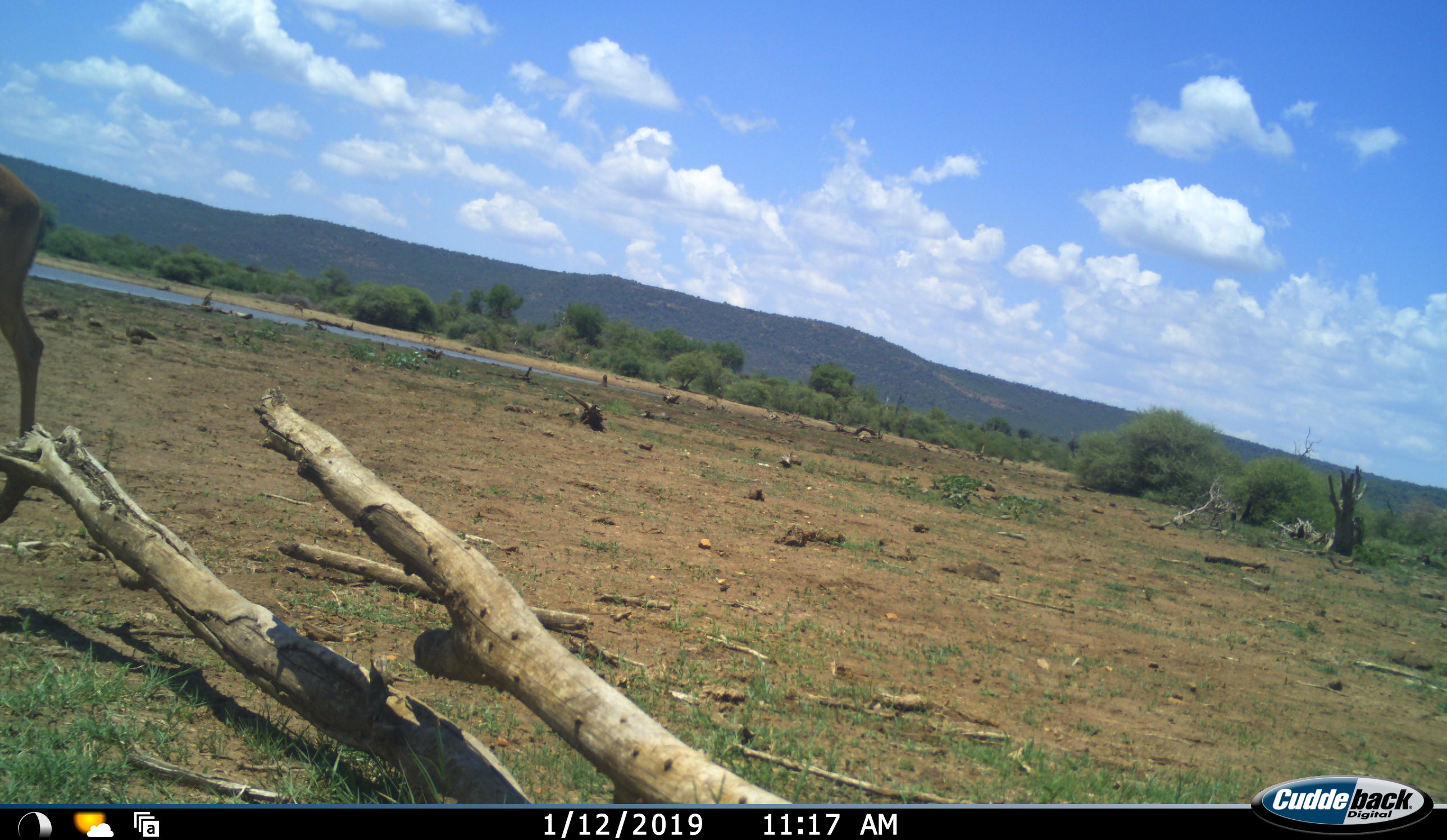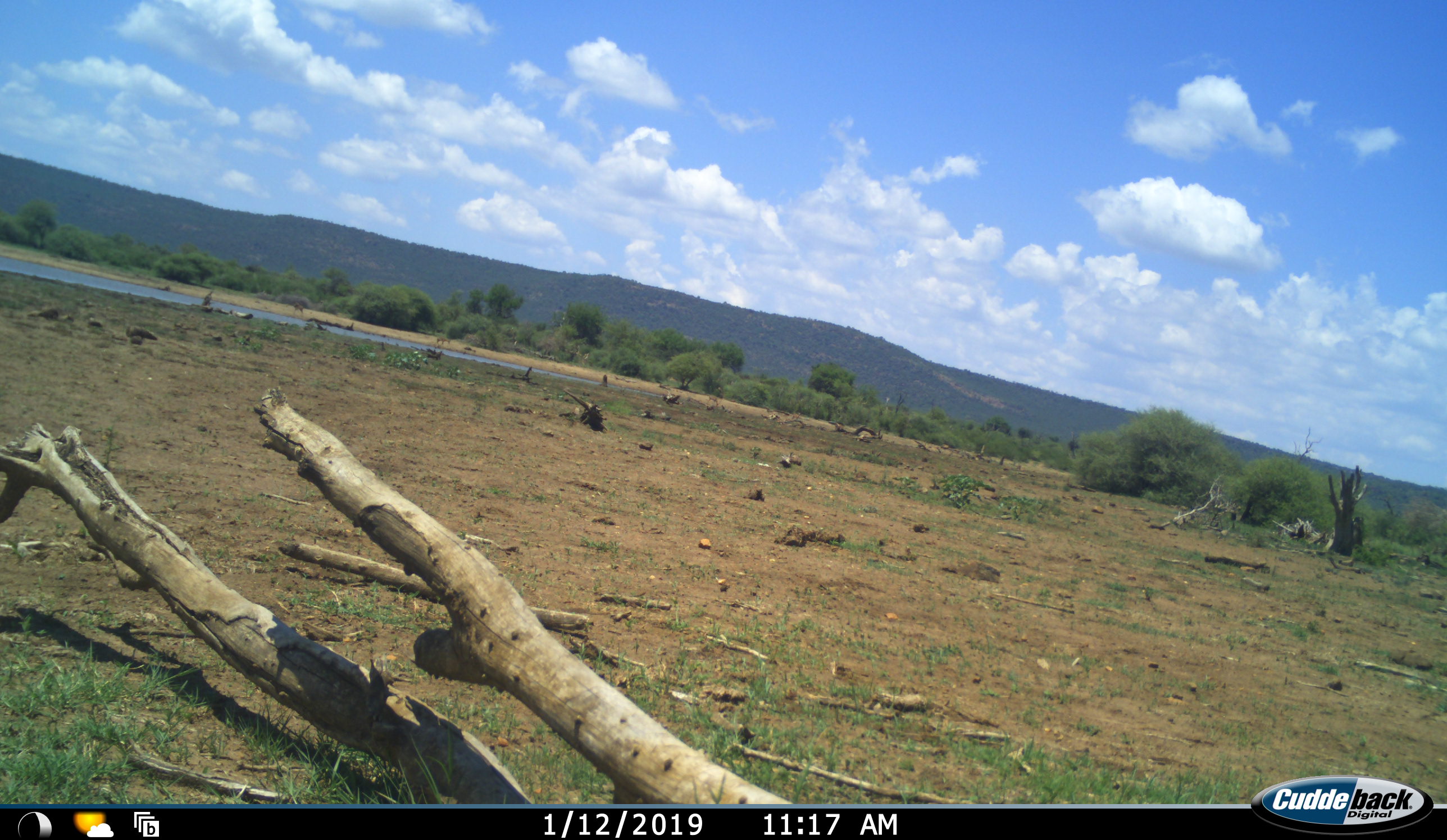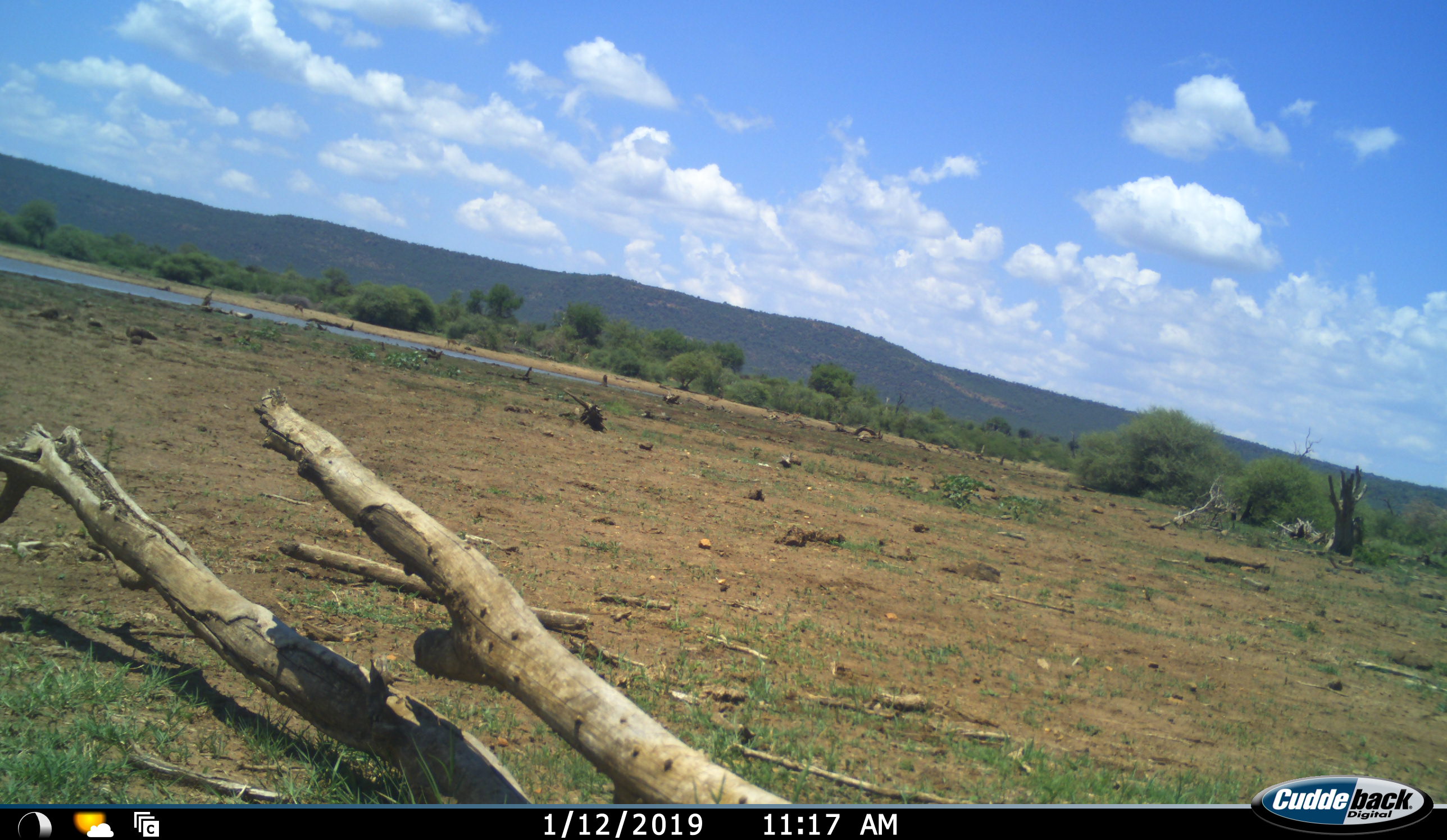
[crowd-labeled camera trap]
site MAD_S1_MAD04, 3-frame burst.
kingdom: Animalia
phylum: Chordata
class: Mammalia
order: Artiodactyla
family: Bovidae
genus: Aepyceros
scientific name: Aepyceros melampus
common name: impala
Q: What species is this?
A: Impala (Aepyceros melampus).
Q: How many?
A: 2.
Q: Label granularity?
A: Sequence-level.